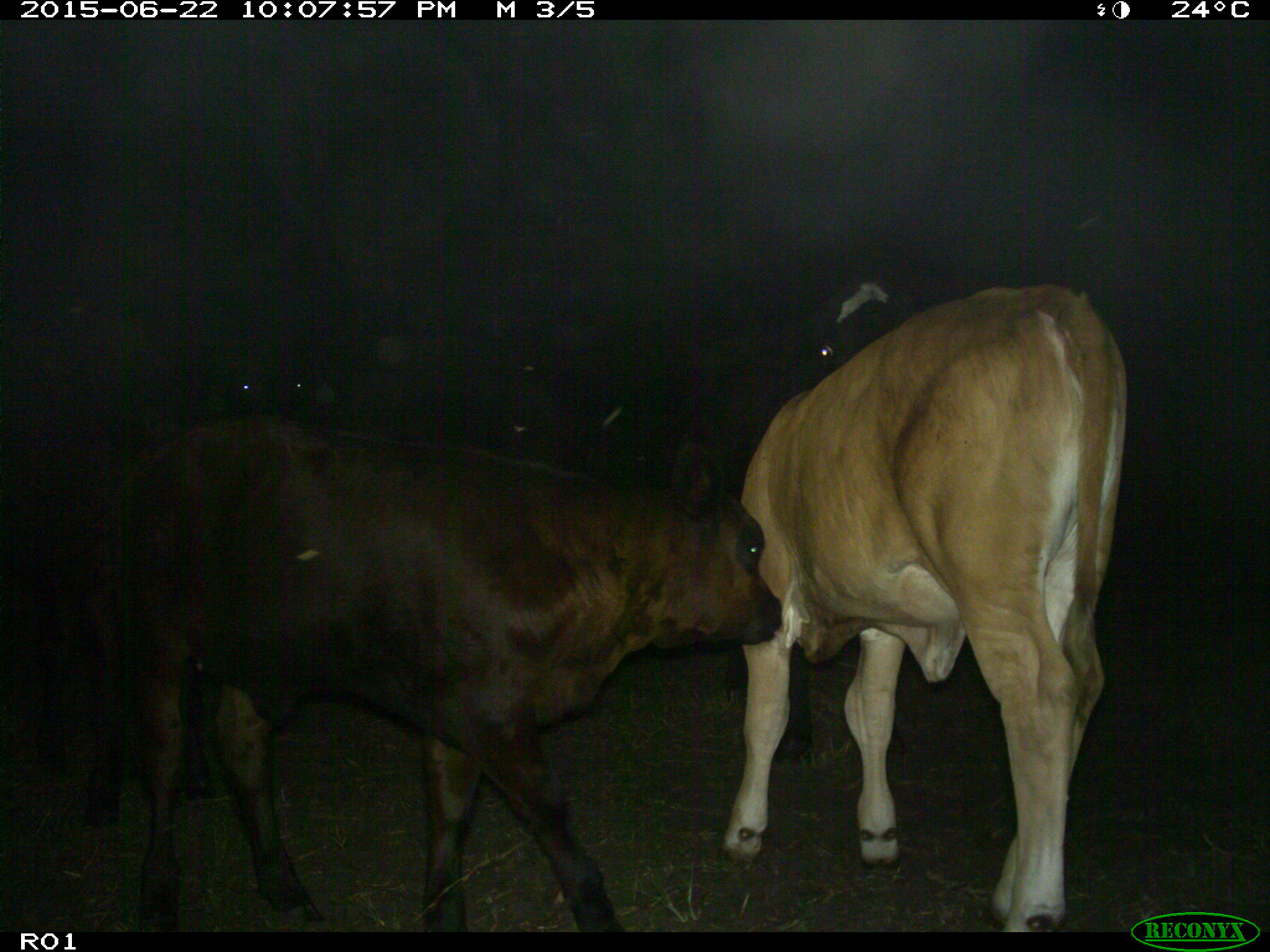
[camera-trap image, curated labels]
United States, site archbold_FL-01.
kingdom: Animalia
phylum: Chordata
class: Mammalia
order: Artiodactyla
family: Bovidae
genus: Bos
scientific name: Bos taurus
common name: domestic cow